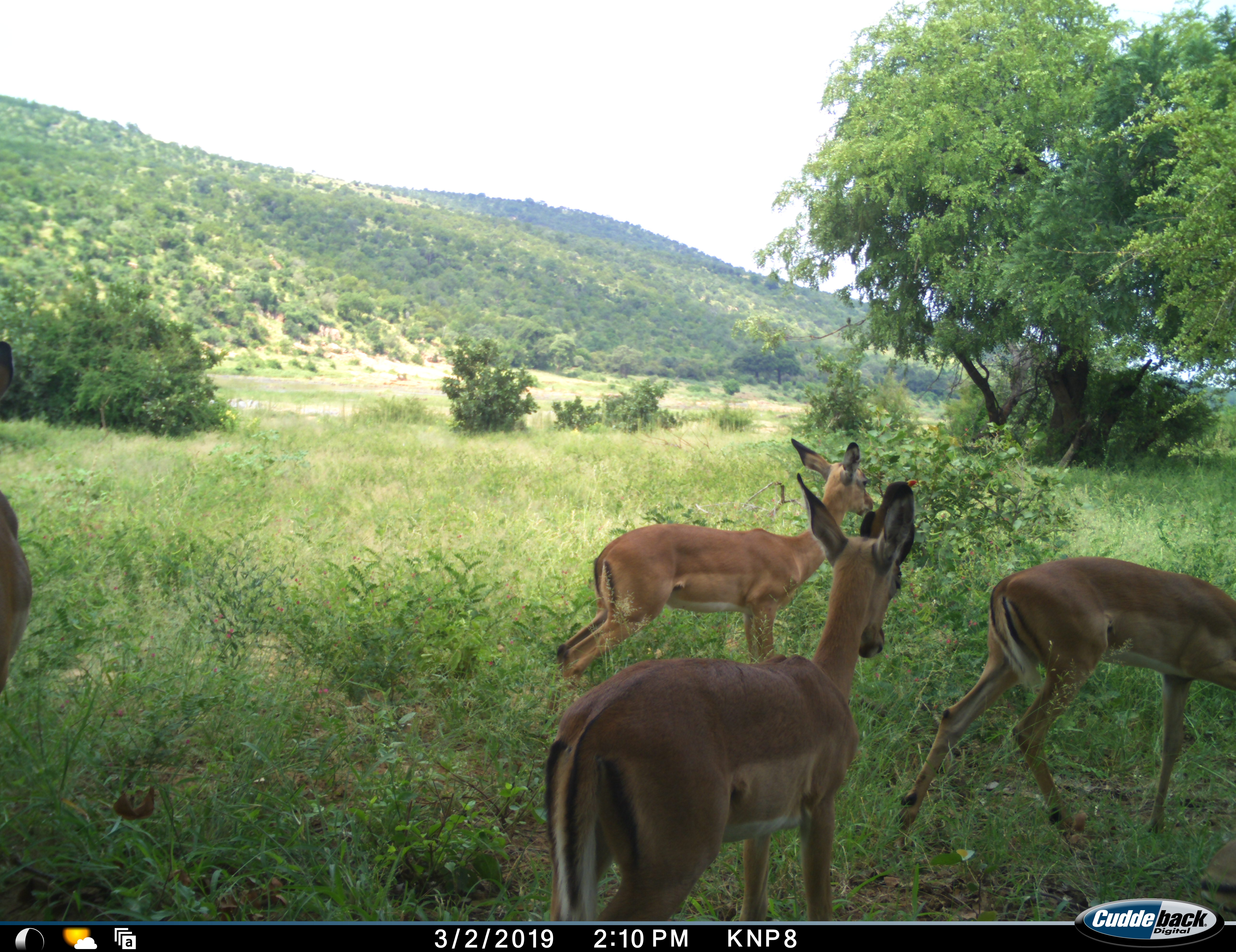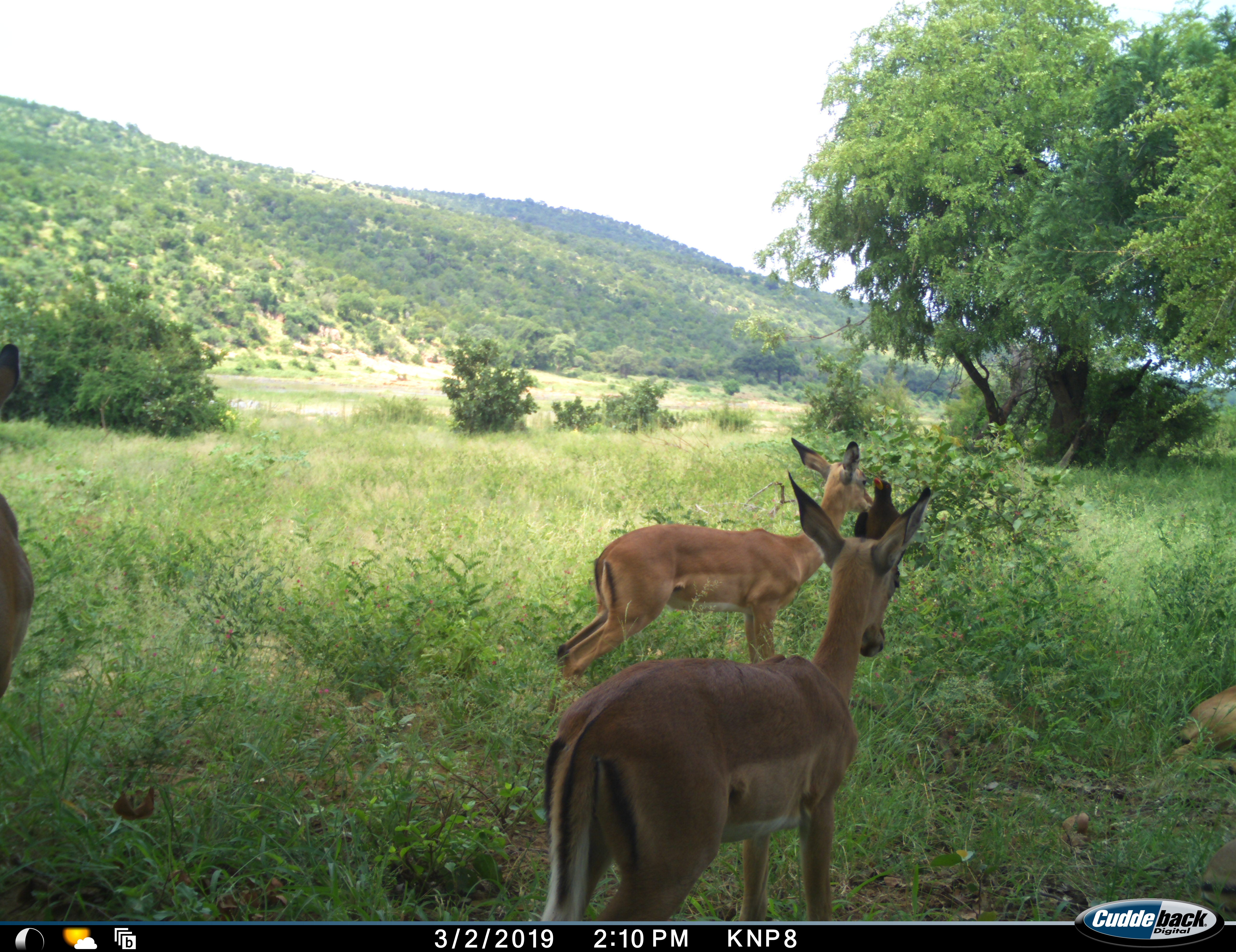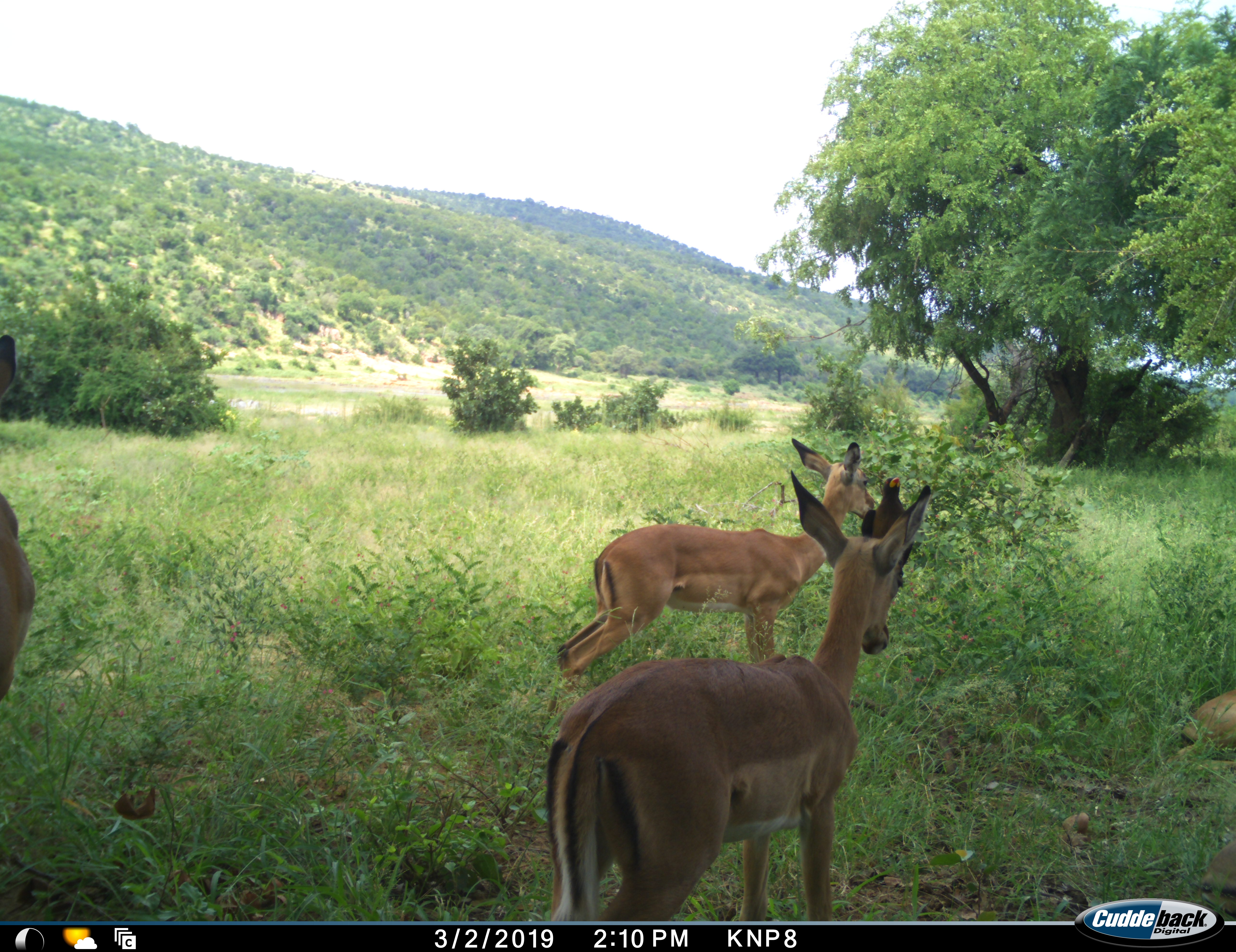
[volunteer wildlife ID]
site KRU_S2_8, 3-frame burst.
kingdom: Animalia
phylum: Chordata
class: Aves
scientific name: Aves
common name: bird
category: birdother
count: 1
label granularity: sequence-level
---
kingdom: Animalia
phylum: Chordata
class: Mammalia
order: Artiodactyla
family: Bovidae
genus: Aepyceros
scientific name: Aepyceros melampus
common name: impala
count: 4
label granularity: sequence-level